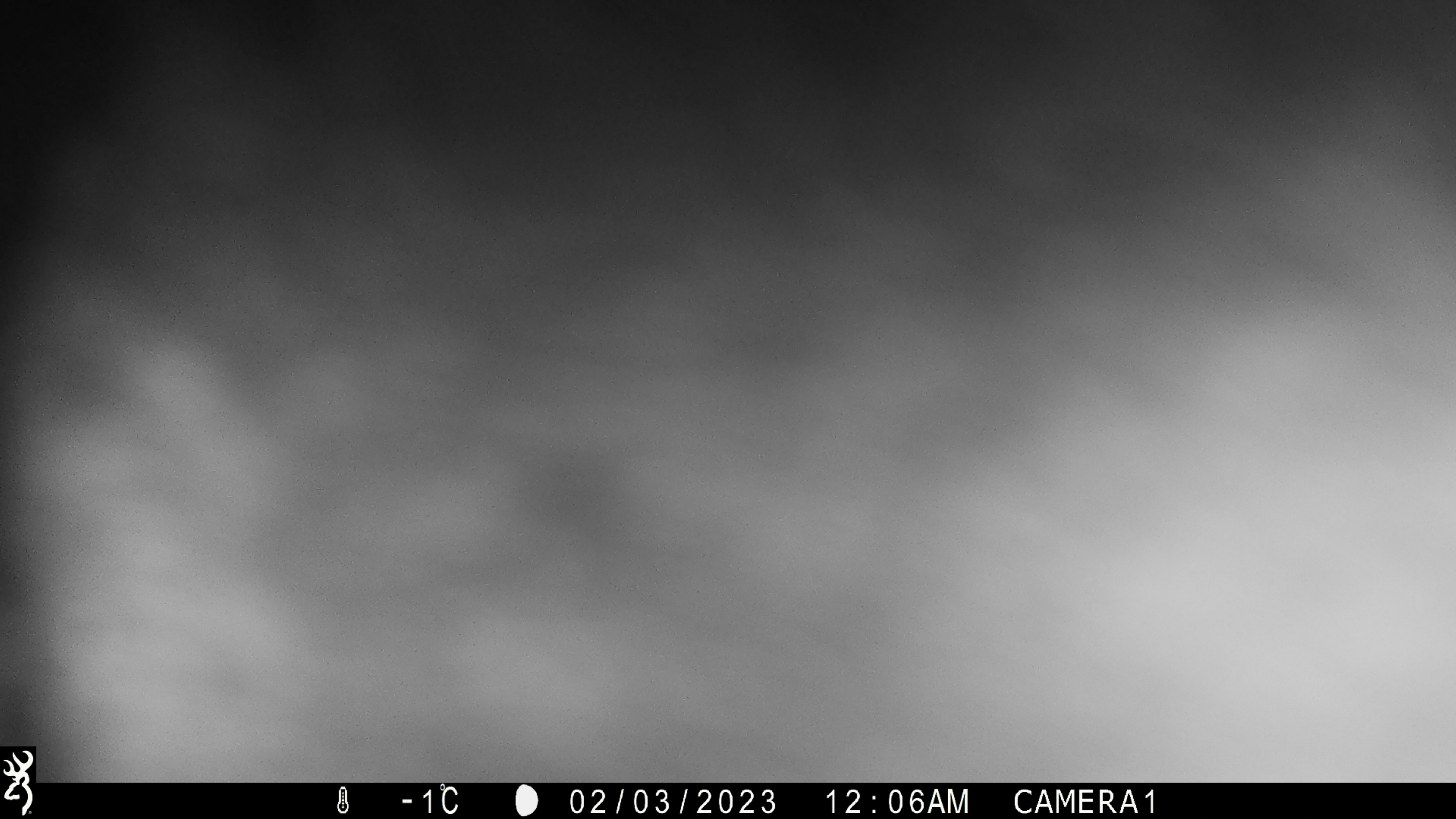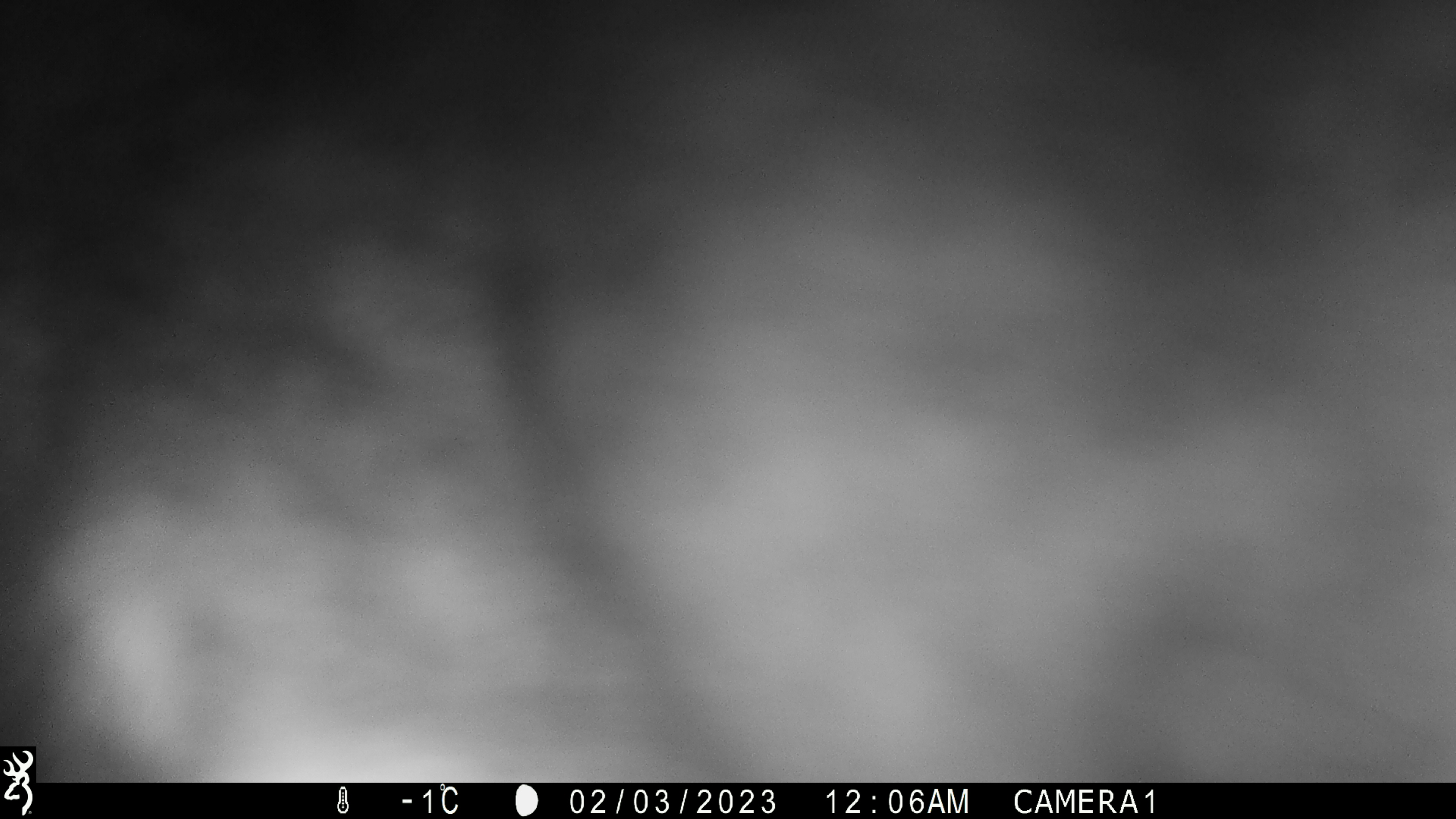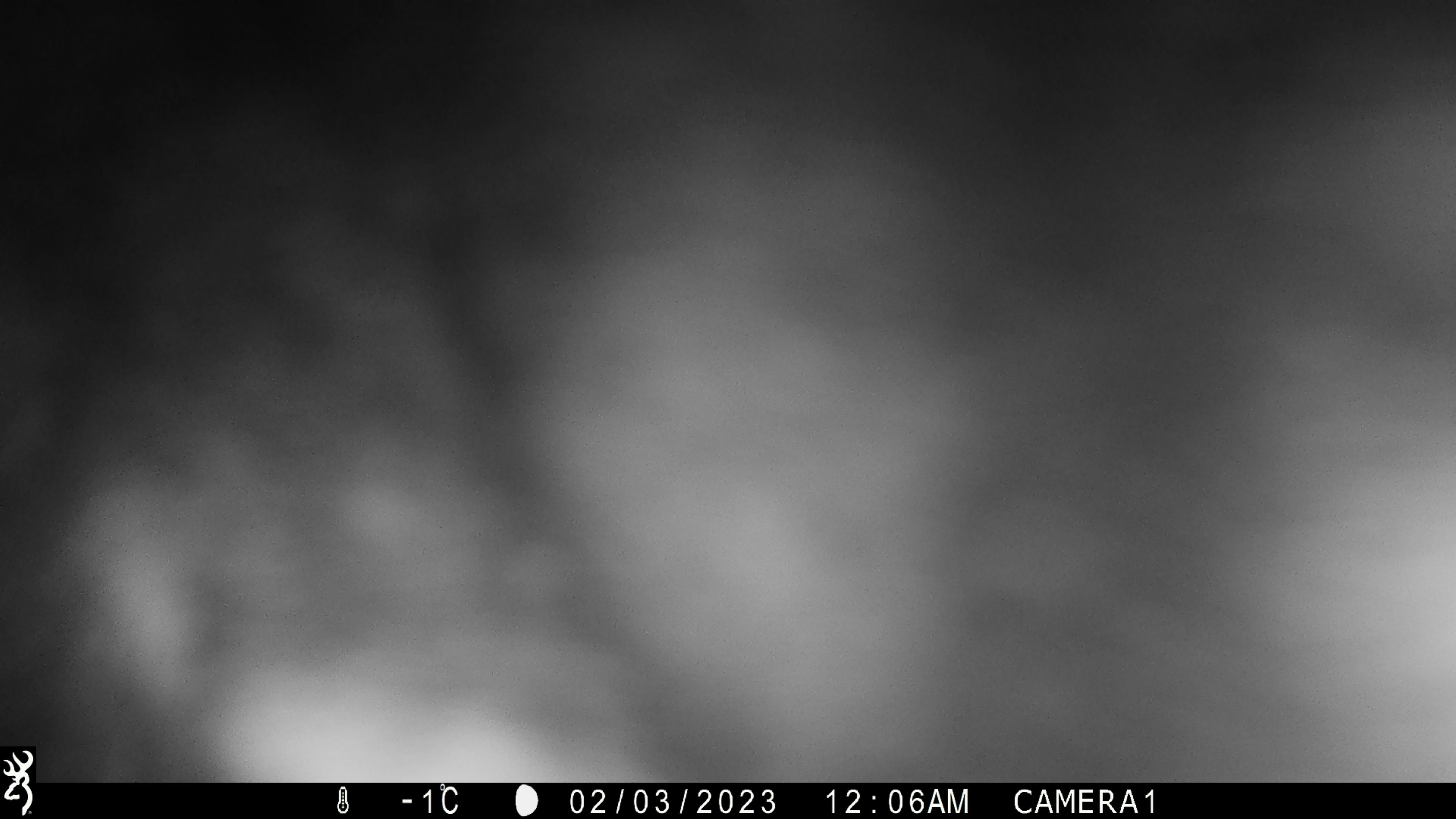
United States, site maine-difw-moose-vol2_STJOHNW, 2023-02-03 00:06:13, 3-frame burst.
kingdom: Animalia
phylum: Chordata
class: Mammalia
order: Artiodactyla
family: Cervidae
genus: Alces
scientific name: Alces alces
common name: moose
Moose (Alces alces).